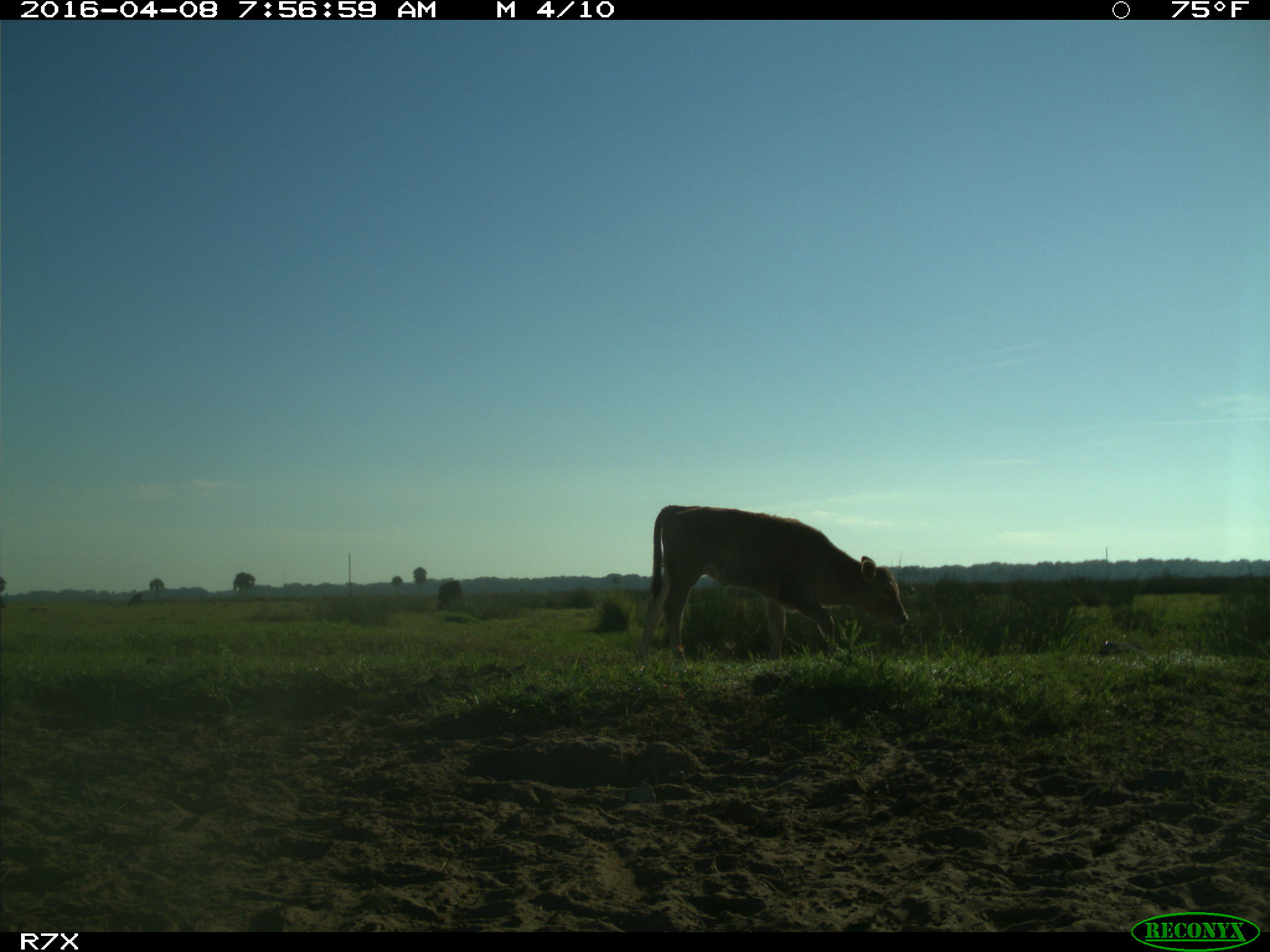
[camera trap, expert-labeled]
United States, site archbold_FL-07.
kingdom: Animalia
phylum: Chordata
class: Mammalia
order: Artiodactyla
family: Bovidae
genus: Bos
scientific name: Bos taurus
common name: domestic cow